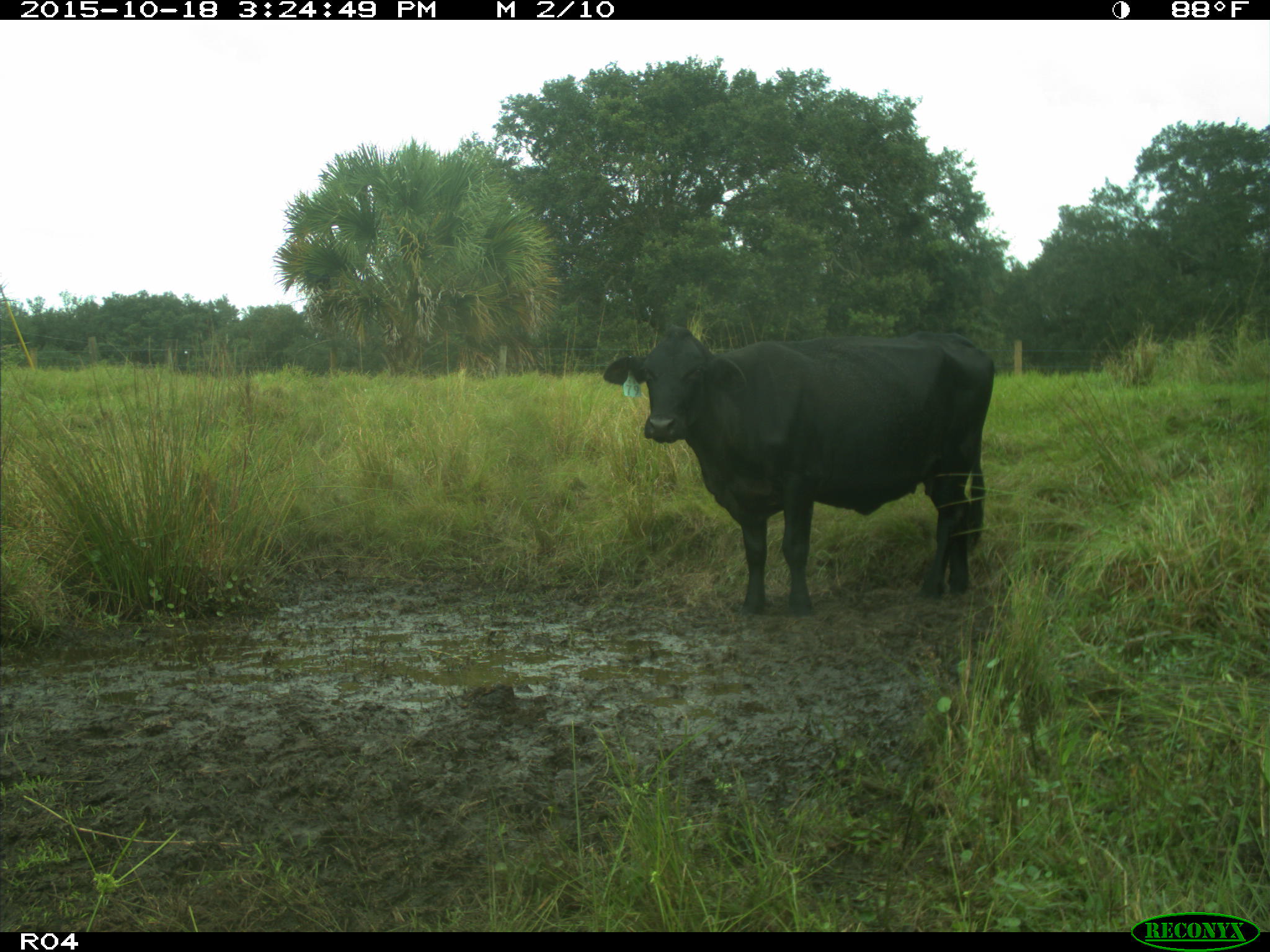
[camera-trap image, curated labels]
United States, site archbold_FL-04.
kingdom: Animalia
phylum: Chordata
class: Mammalia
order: Artiodactyla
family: Bovidae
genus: Bos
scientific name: Bos taurus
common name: domestic cow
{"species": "Bos taurus (domestic cow)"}